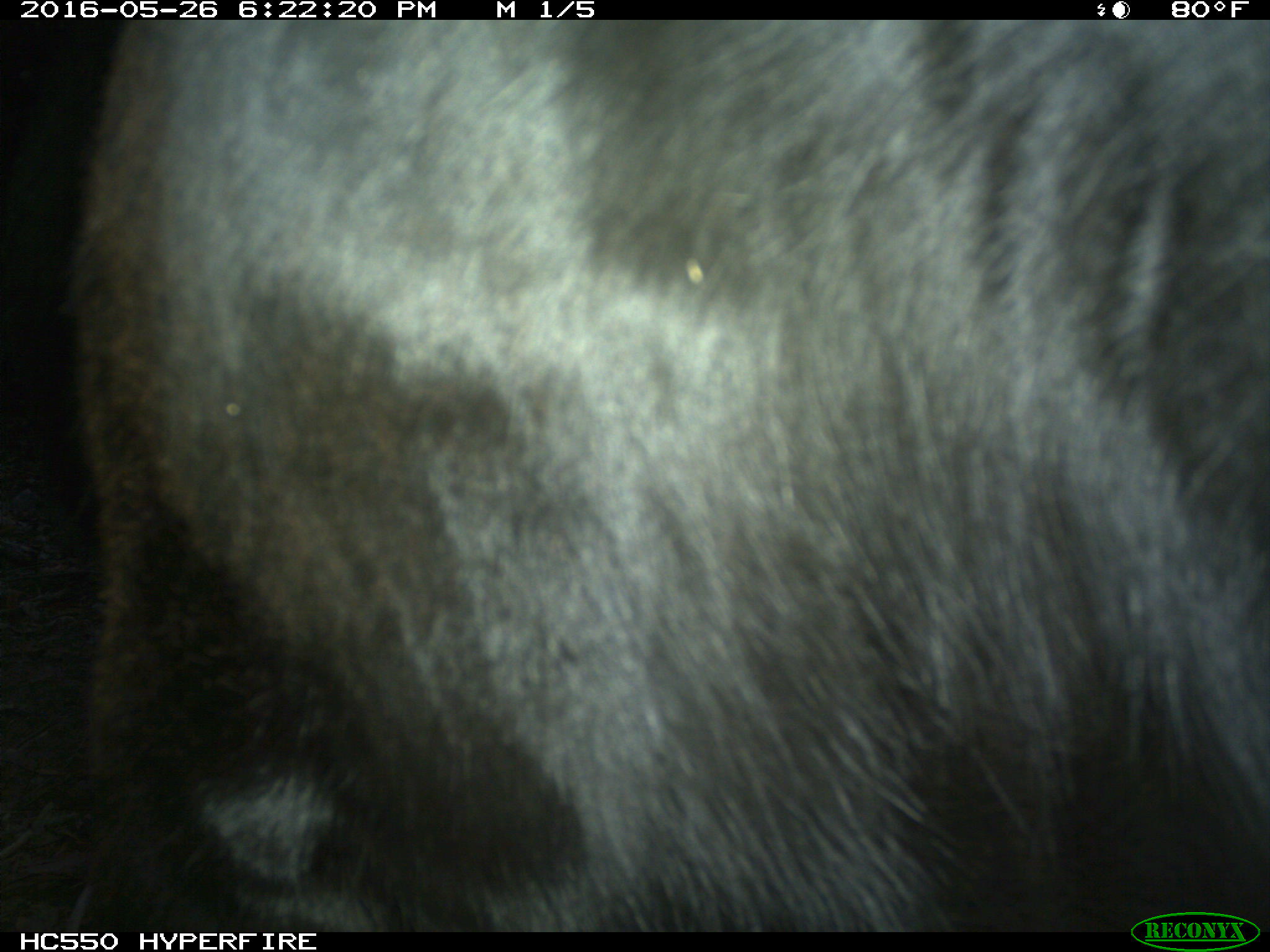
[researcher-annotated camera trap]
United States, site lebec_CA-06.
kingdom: Animalia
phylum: Chordata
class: Mammalia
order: Artiodactyla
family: Bovidae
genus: Bos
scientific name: Bos taurus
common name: domestic cow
Bos taurus (domestic cow).